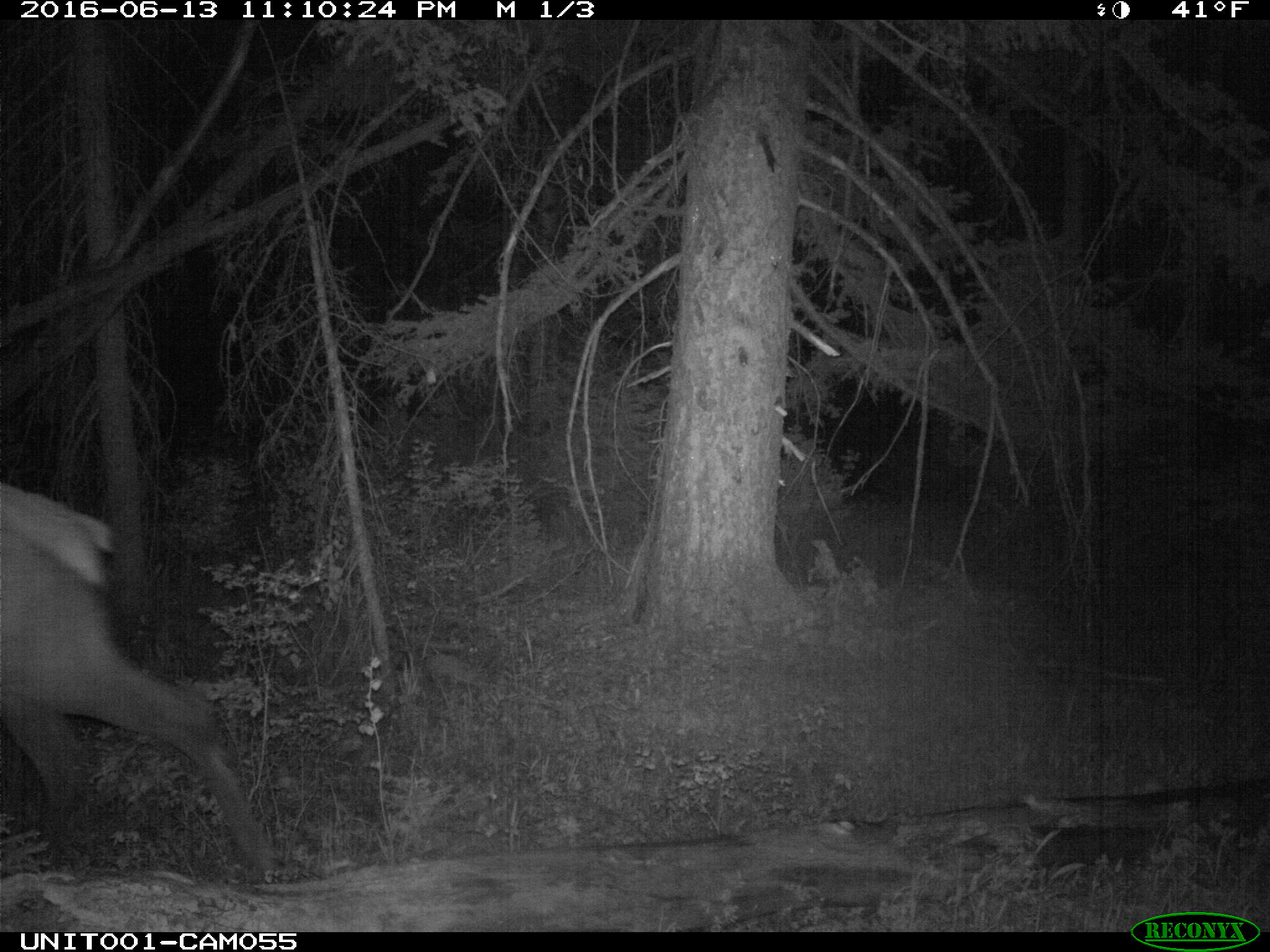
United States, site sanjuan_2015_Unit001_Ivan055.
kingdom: Animalia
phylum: Chordata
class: Mammalia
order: Artiodactyla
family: Cervidae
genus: Cervus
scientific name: Cervus elaphus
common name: red deer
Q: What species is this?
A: Cervus elaphus (red deer).